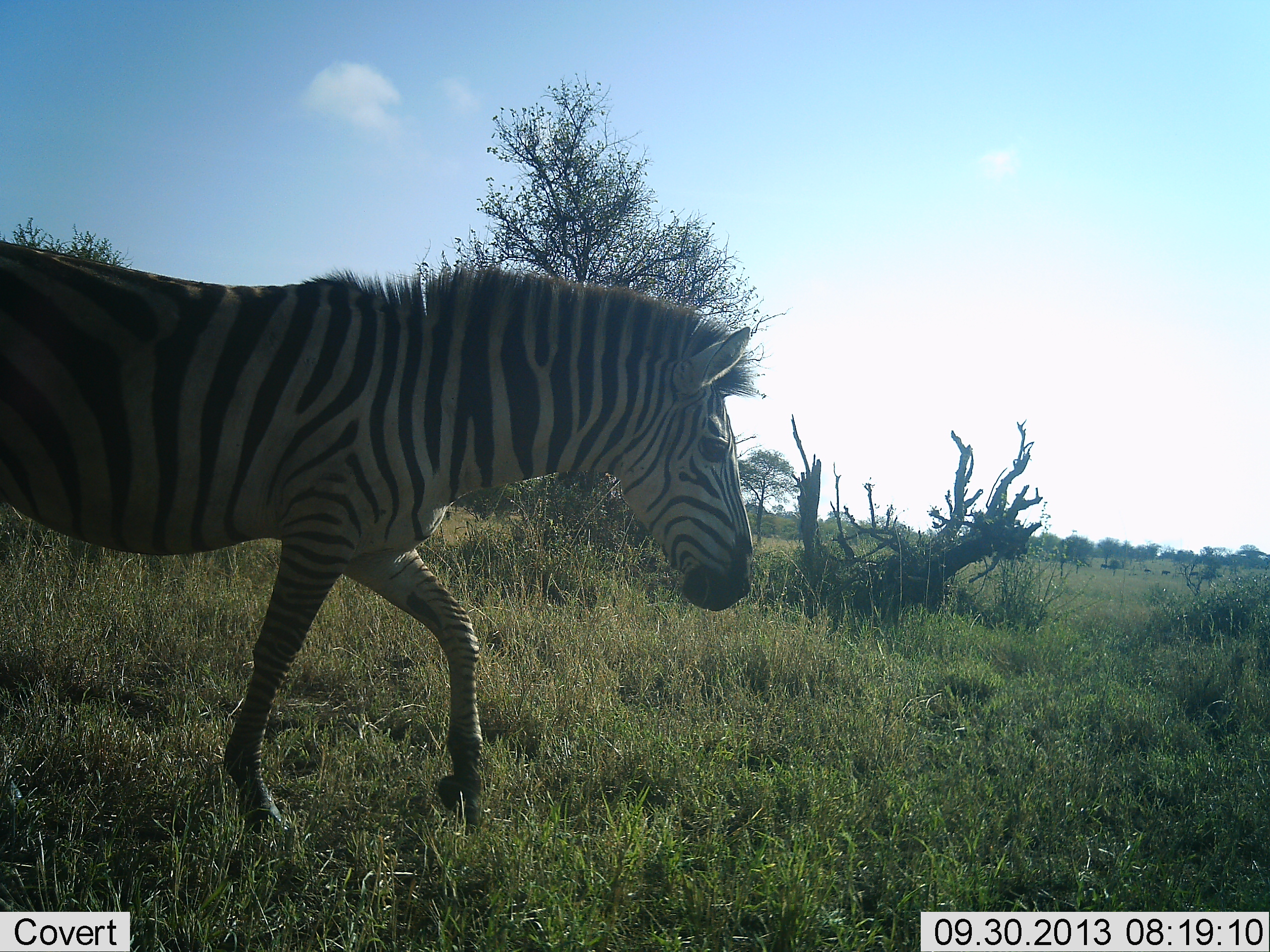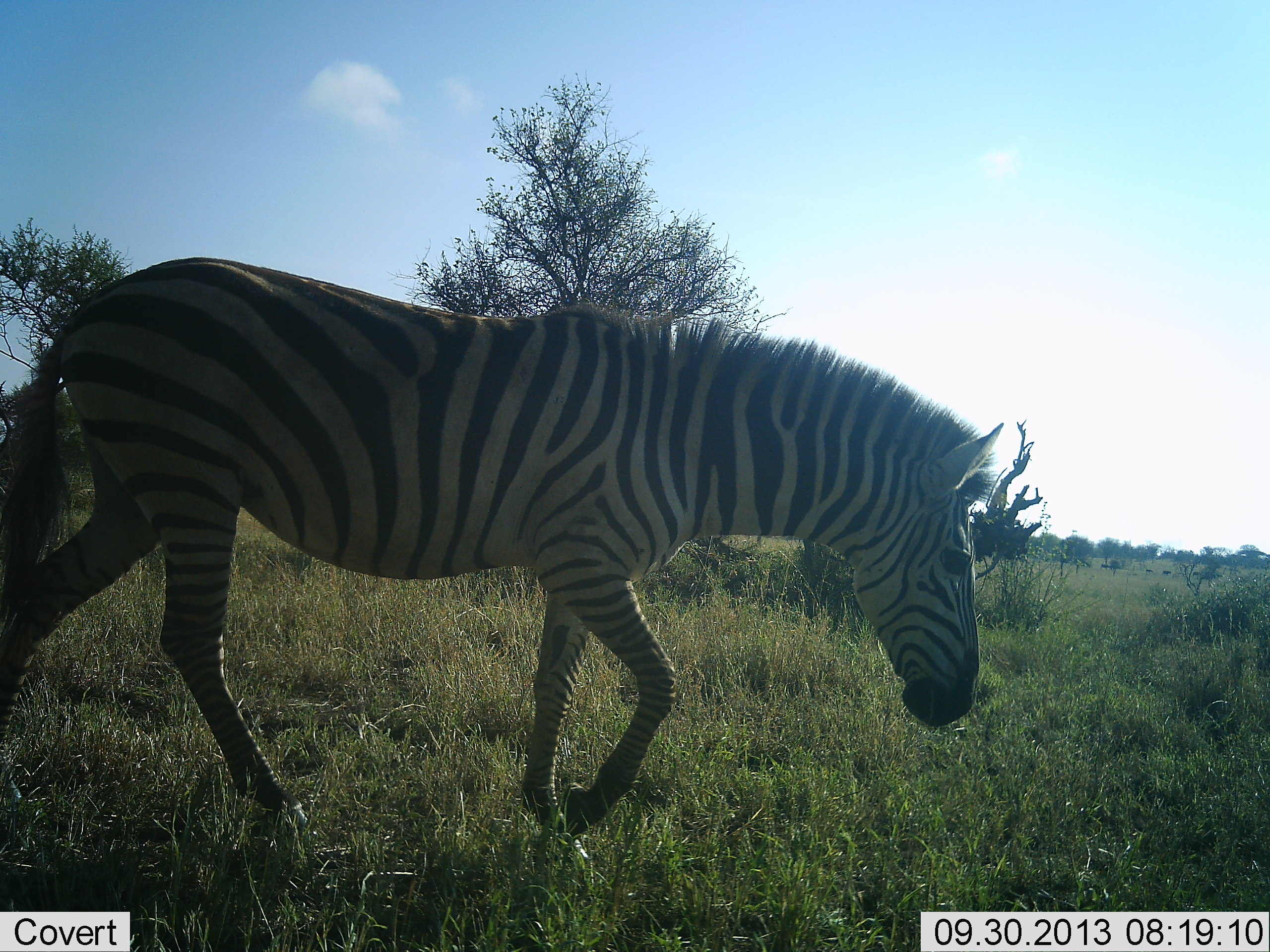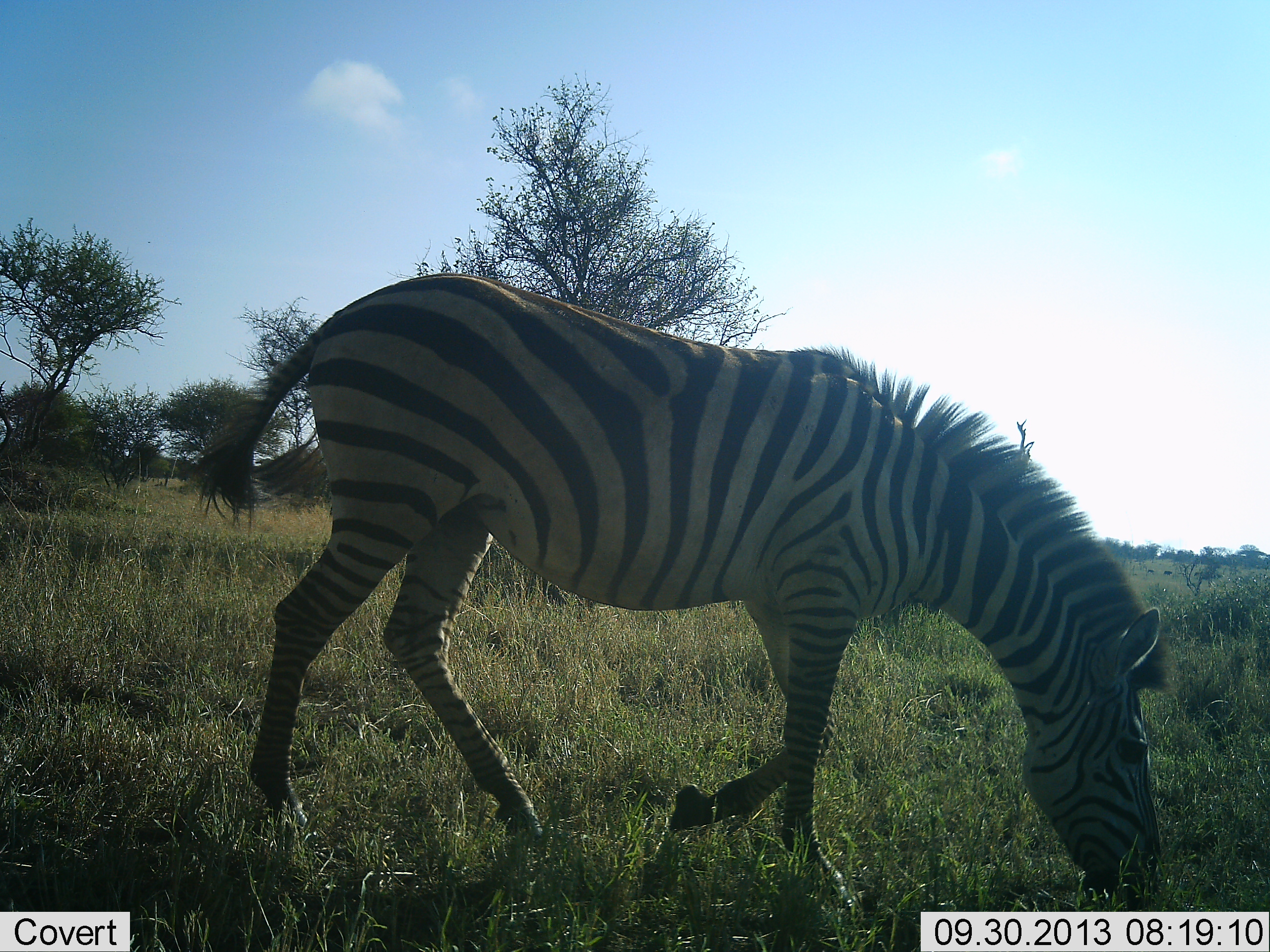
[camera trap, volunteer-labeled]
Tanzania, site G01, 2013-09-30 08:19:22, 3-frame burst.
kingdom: Animalia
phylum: Chordata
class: Mammalia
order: Perissodactyla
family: Equidae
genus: Equus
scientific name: Equus quagga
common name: plains zebra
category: zebra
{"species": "zebra (plains zebra) (Equus quagga)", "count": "1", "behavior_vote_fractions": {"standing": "10%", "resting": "0%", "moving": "100%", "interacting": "0%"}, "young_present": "0%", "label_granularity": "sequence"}